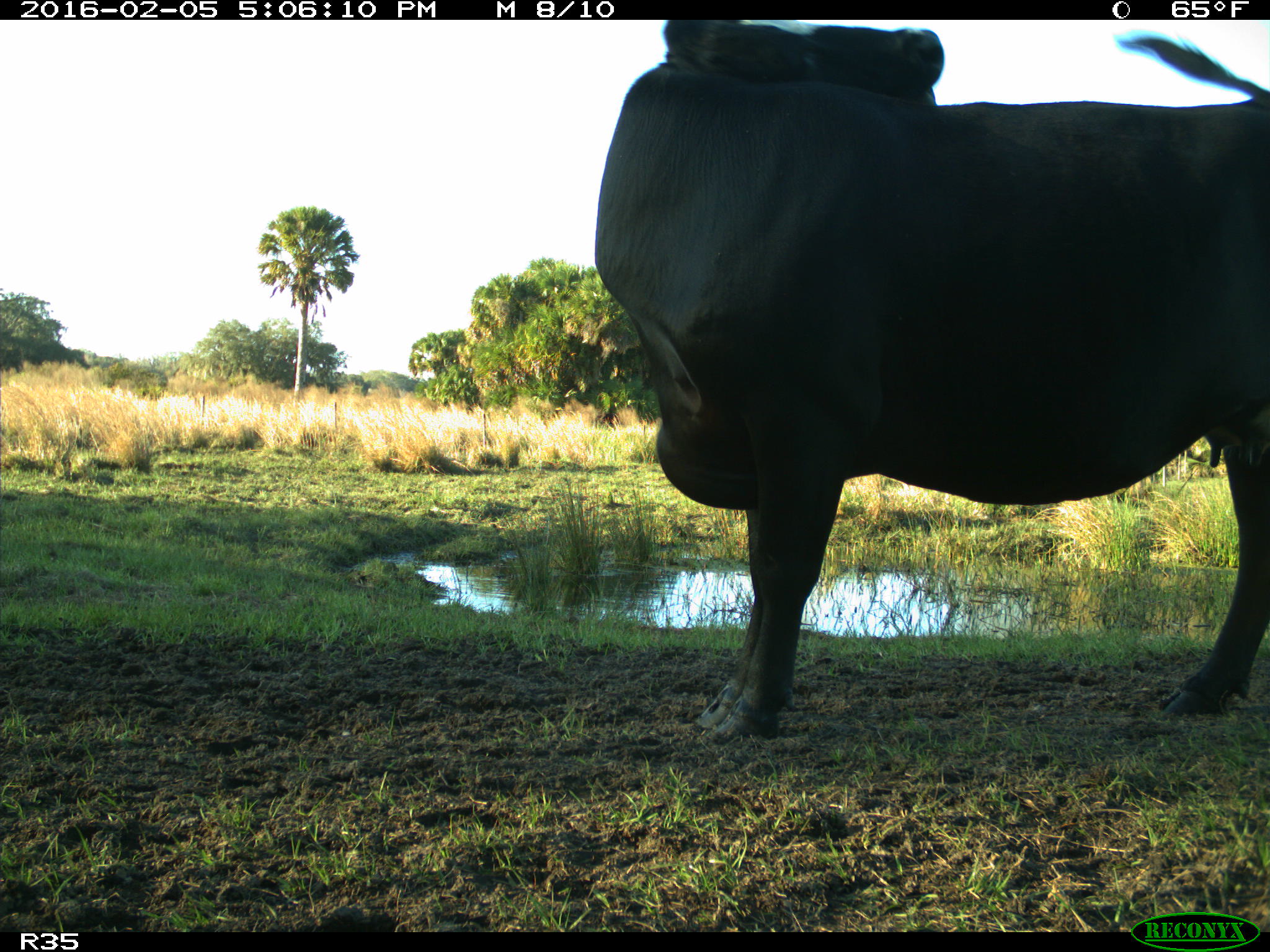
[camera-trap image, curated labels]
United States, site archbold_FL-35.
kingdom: Animalia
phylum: Chordata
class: Mammalia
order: Artiodactyla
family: Bovidae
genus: Bos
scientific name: Bos taurus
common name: domestic cow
Bos taurus (domestic cow).